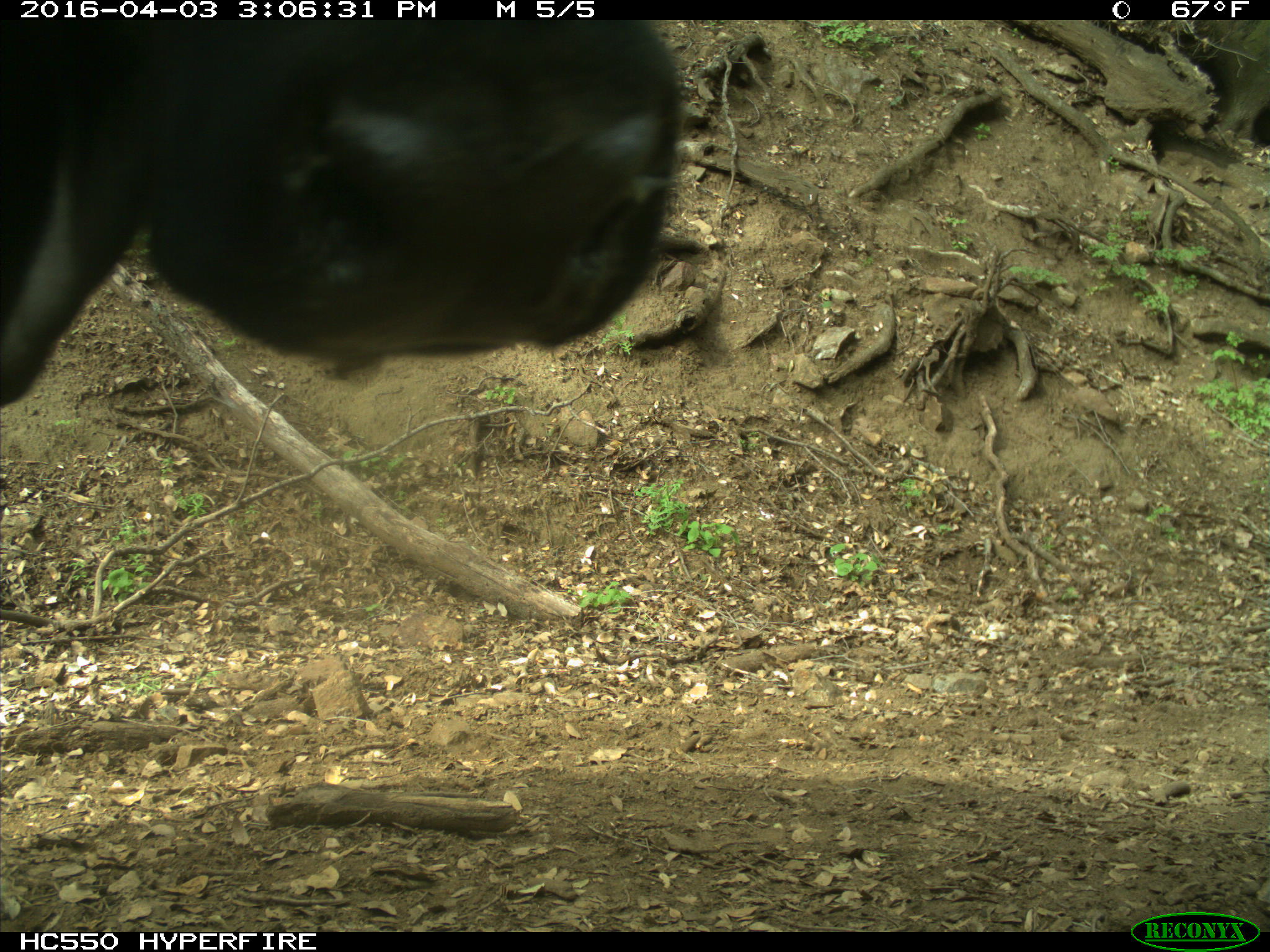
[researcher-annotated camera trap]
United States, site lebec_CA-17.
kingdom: Animalia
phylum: Chordata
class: Mammalia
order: Artiodactyla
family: Bovidae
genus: Bos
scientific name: Bos taurus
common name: domestic cow